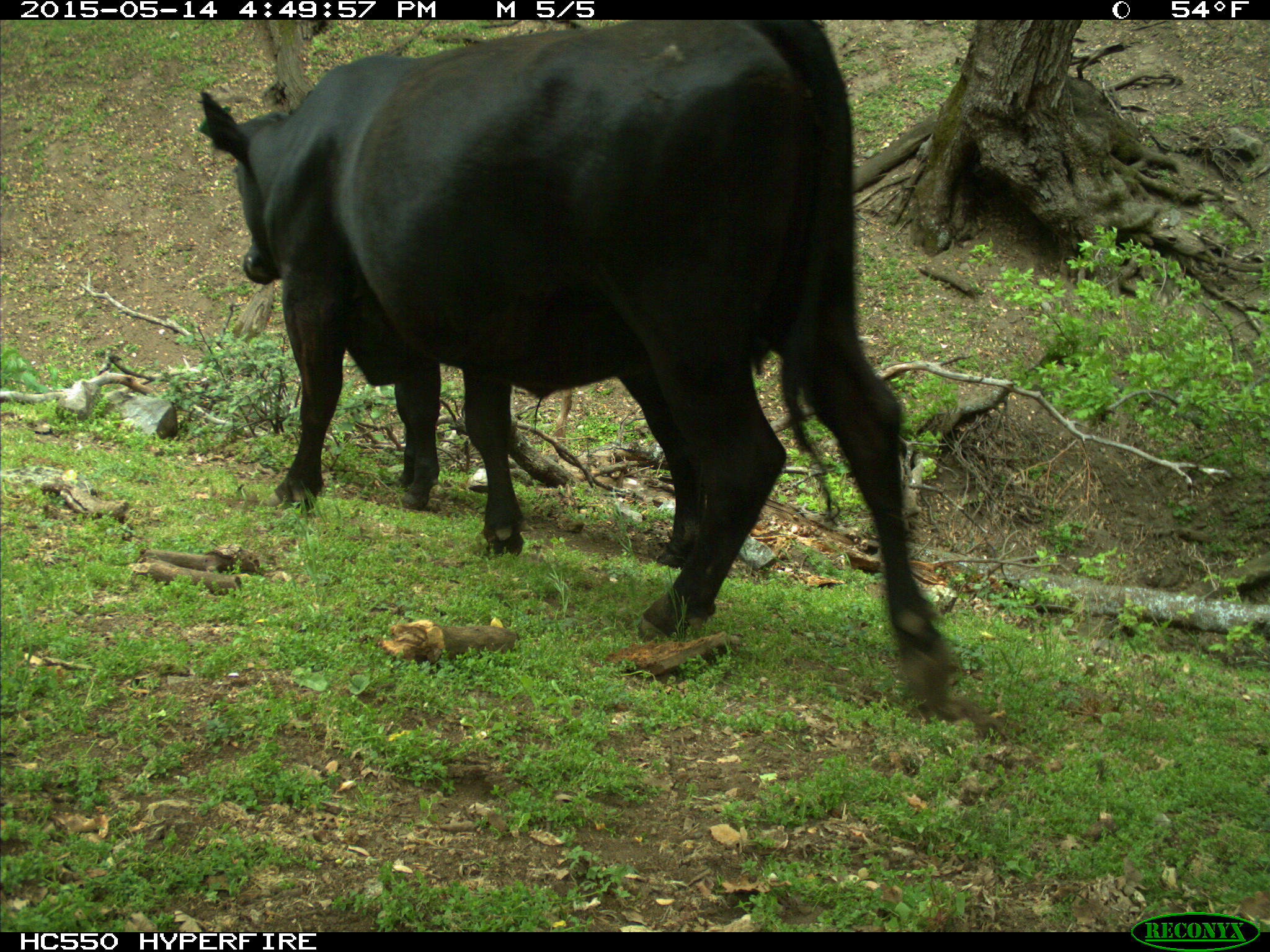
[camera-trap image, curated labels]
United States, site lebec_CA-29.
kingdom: Animalia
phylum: Chordata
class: Mammalia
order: Artiodactyla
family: Bovidae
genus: Bos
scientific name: Bos taurus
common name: domestic cow